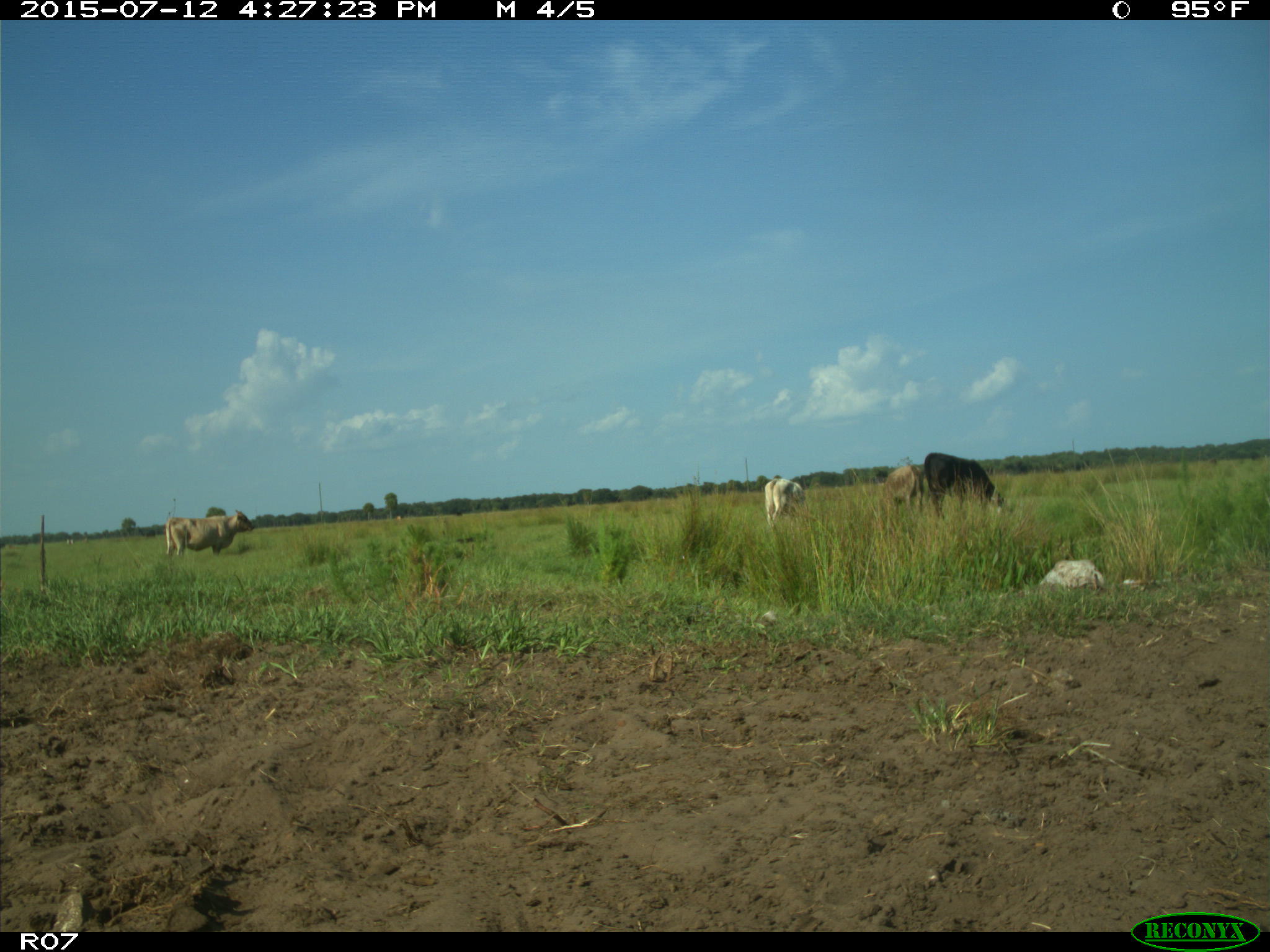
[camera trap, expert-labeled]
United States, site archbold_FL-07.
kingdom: Animalia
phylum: Chordata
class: Mammalia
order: Artiodactyla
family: Bovidae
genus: Bos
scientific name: Bos taurus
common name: domestic cow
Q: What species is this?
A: Bos taurus (domestic cow).